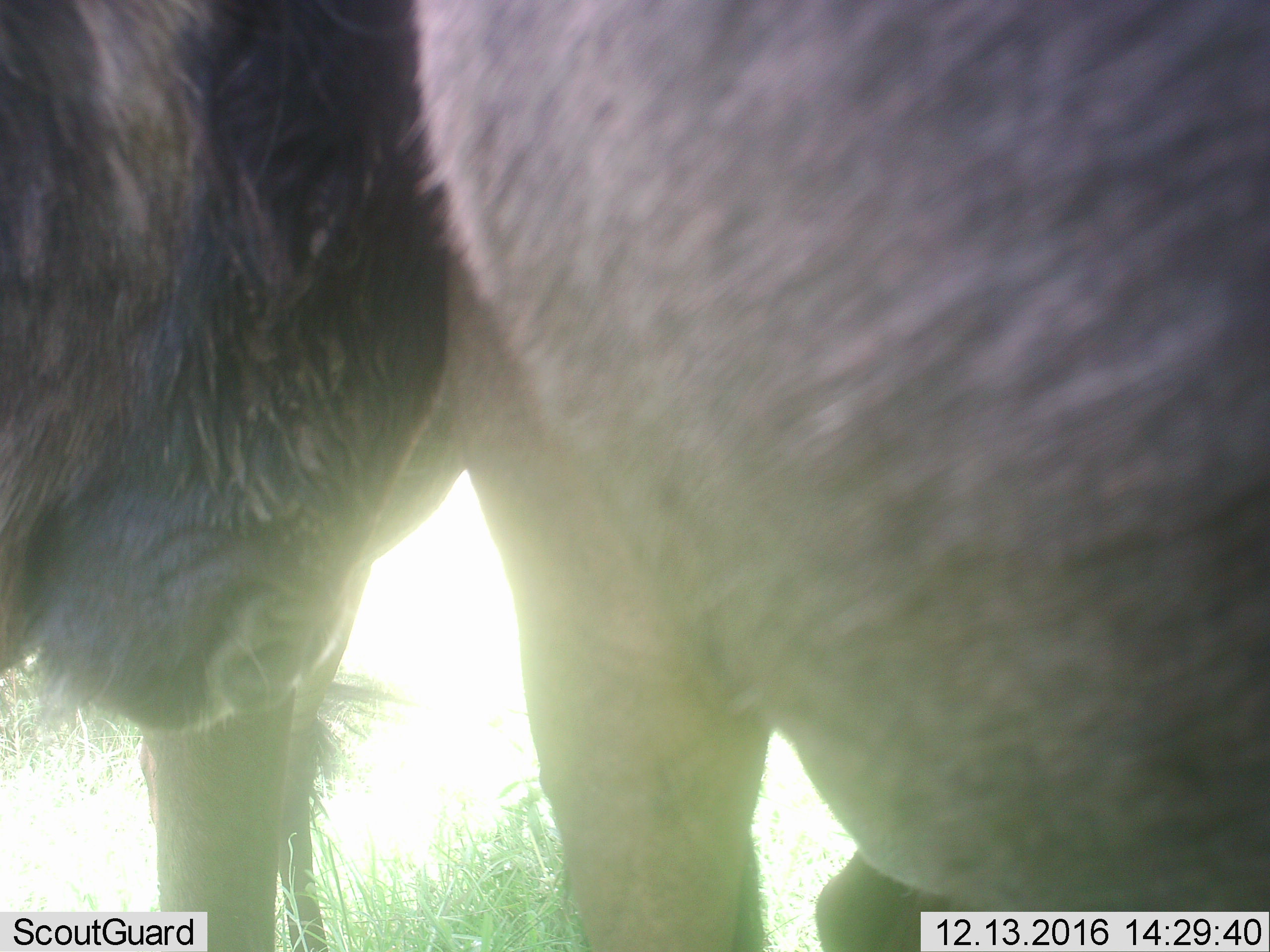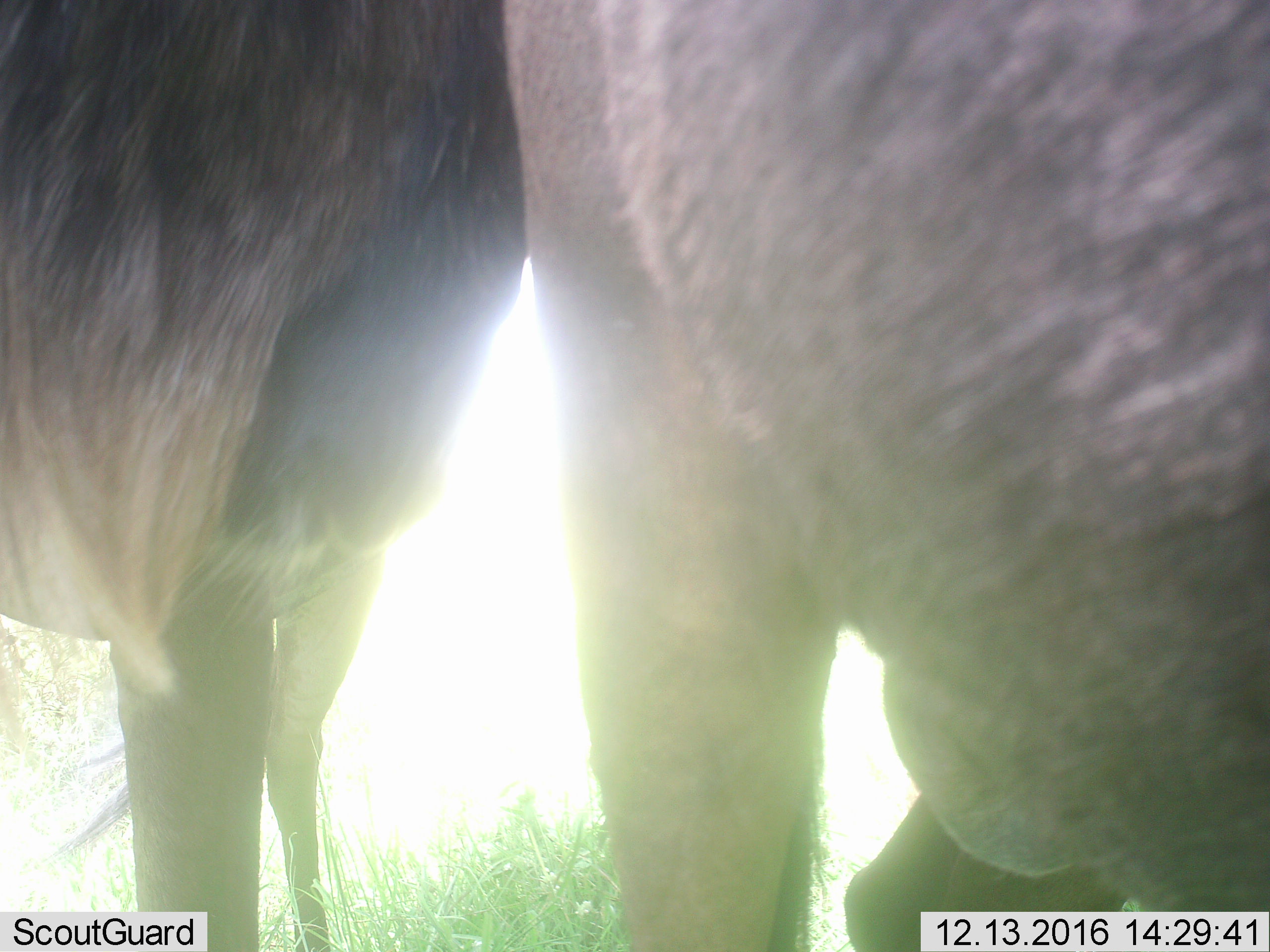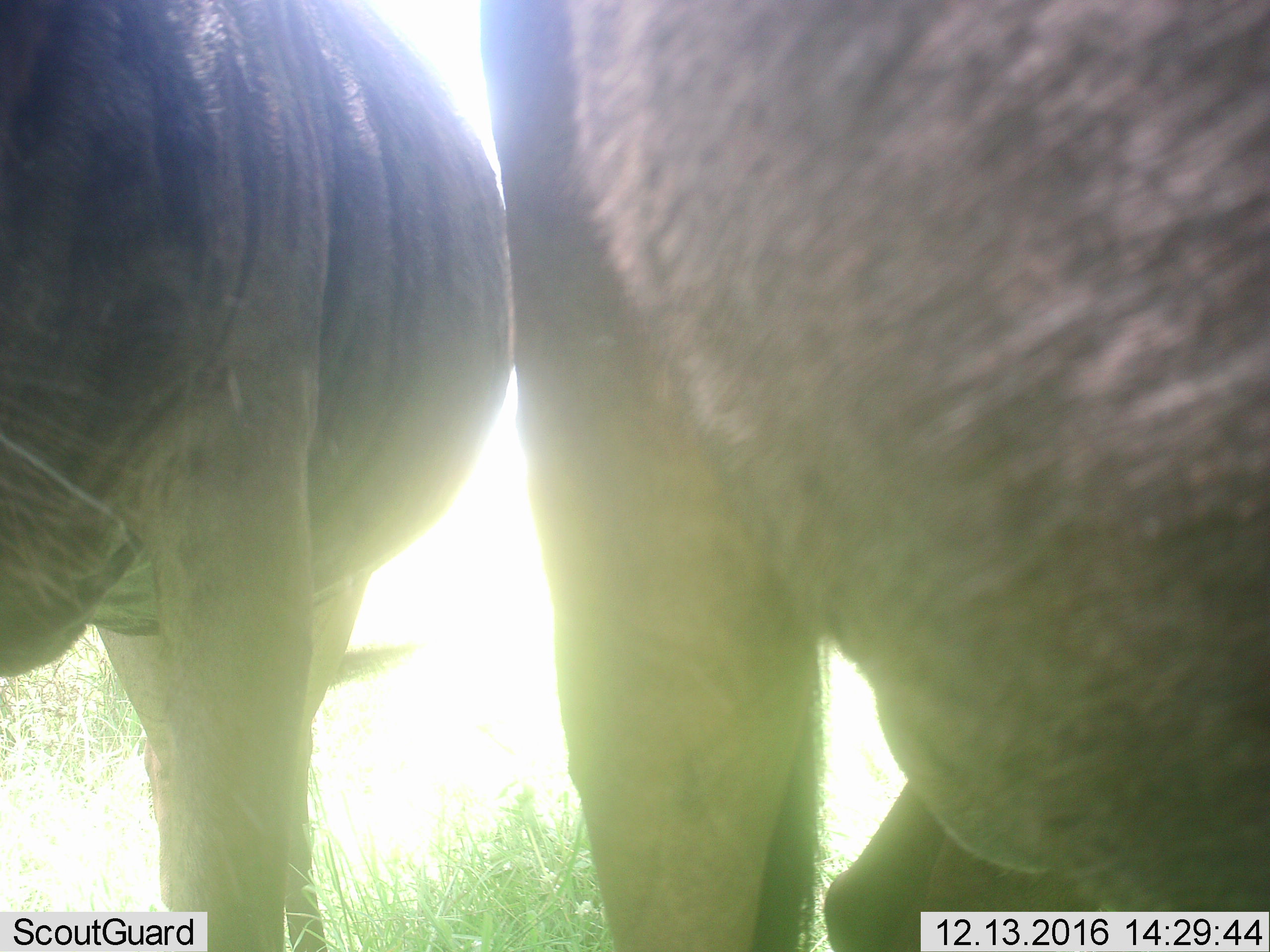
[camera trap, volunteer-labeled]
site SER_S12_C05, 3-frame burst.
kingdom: Animalia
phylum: Chordata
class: Mammalia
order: Artiodactyla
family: Bovidae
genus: Connochaetes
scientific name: Connochaetes taurinus taurinus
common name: blue wildebeest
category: wildebeestblue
Wildebeestblue (blue wildebeest) (Connochaetes taurinus taurinus), count 2. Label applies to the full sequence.